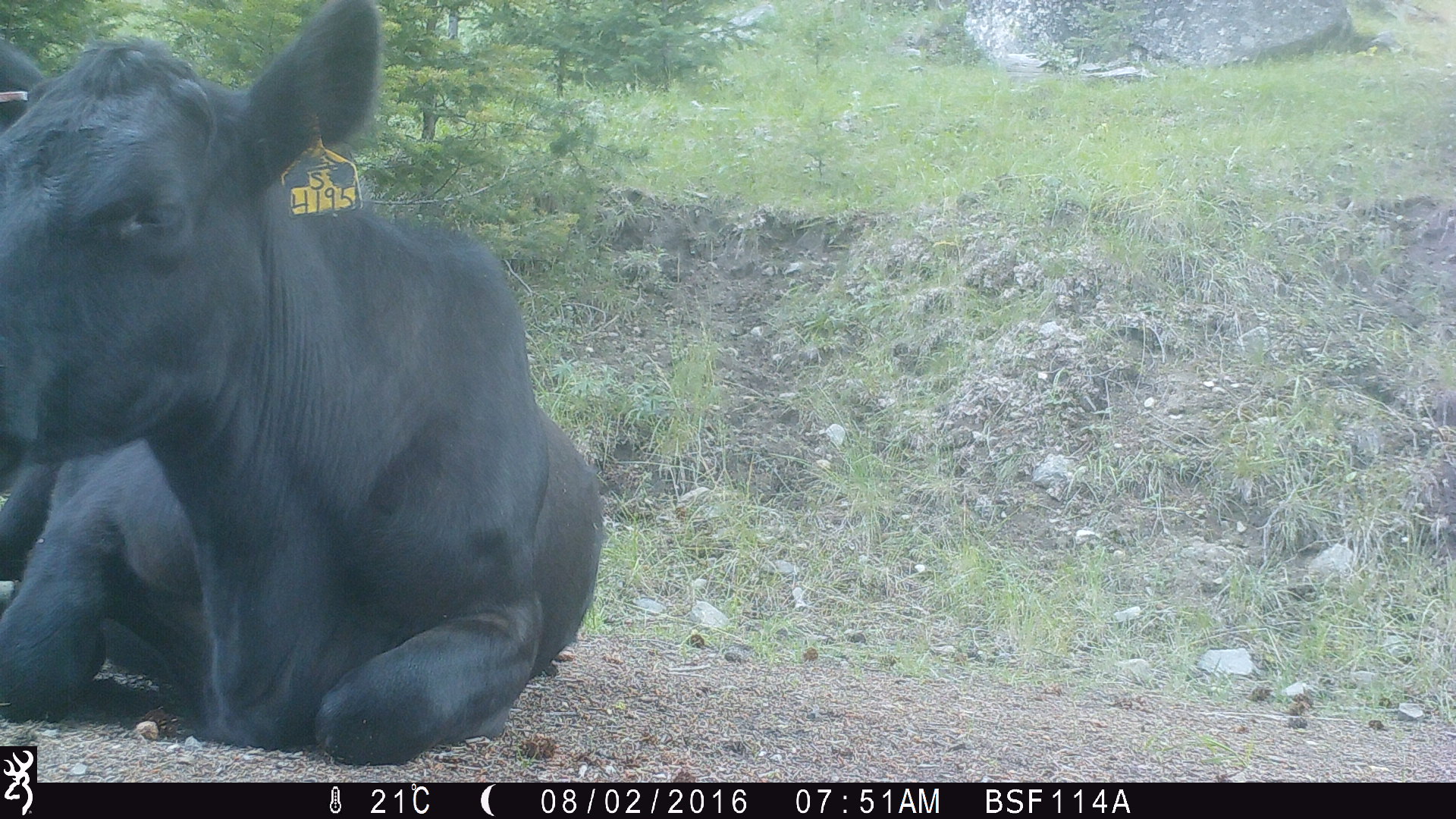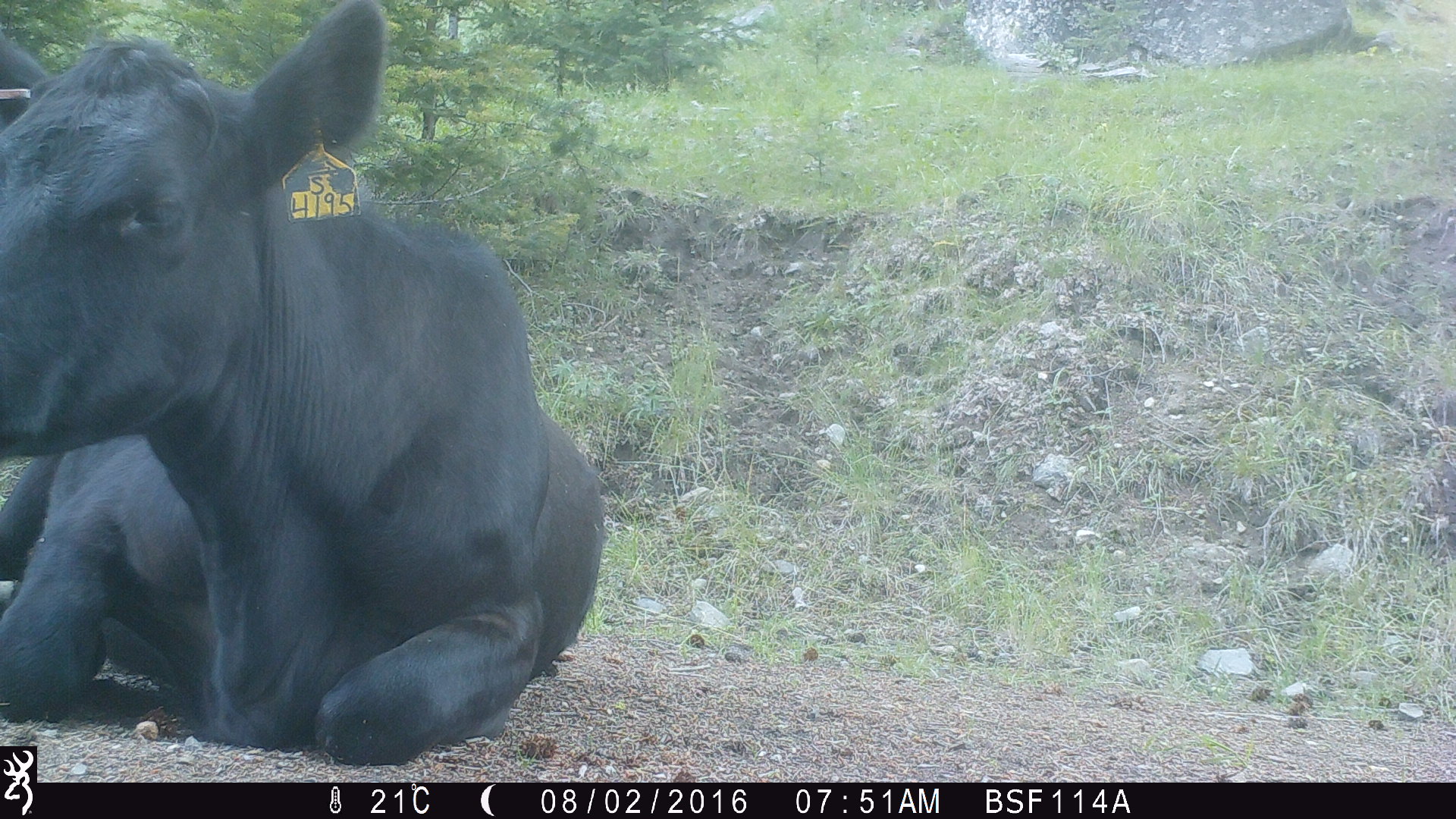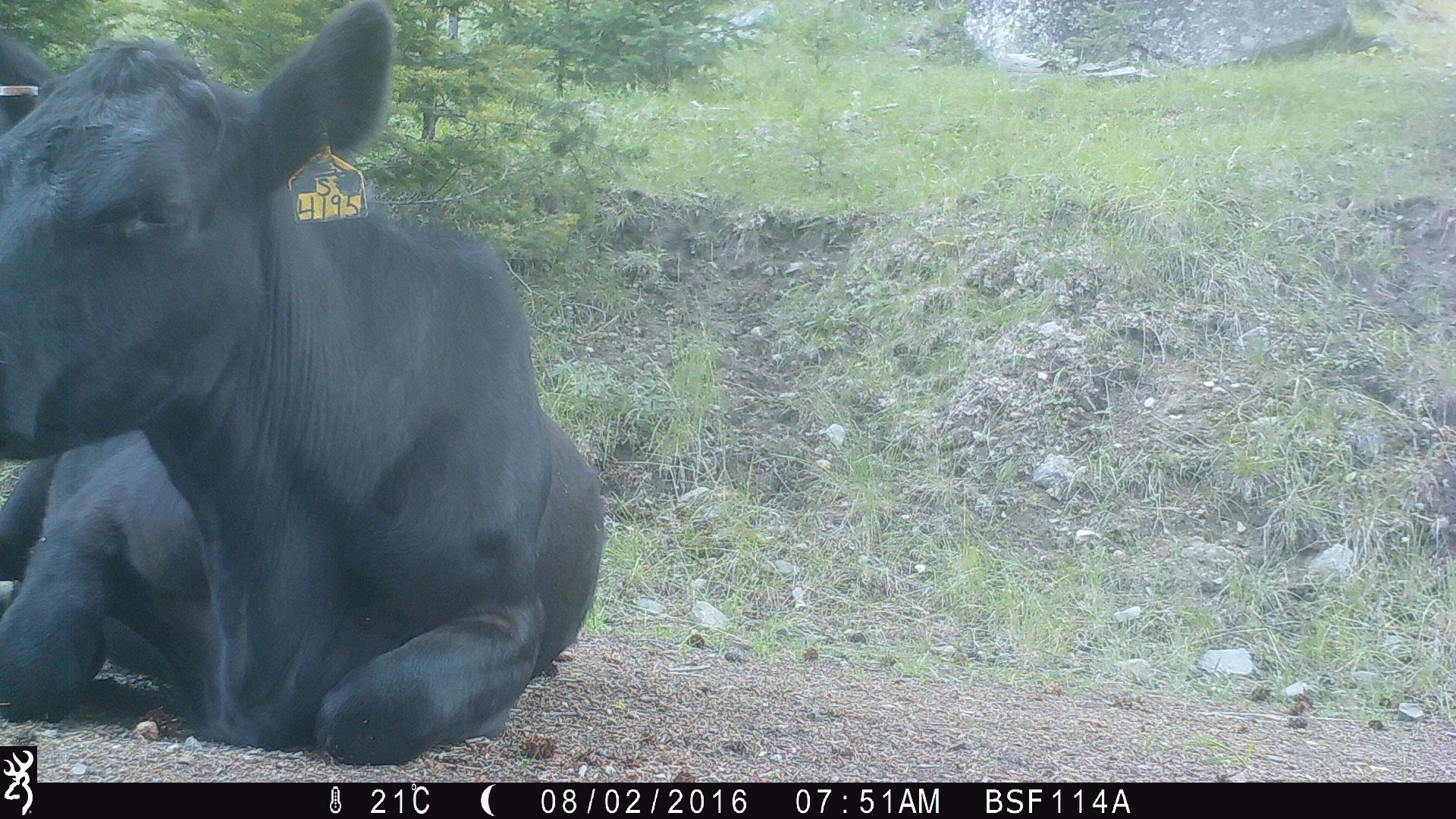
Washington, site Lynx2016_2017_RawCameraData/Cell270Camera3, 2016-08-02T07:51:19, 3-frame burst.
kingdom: Animalia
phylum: Chordata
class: Mammalia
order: Artiodactyla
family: Bovidae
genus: Bos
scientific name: Bos taurus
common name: domestic cattle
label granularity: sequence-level